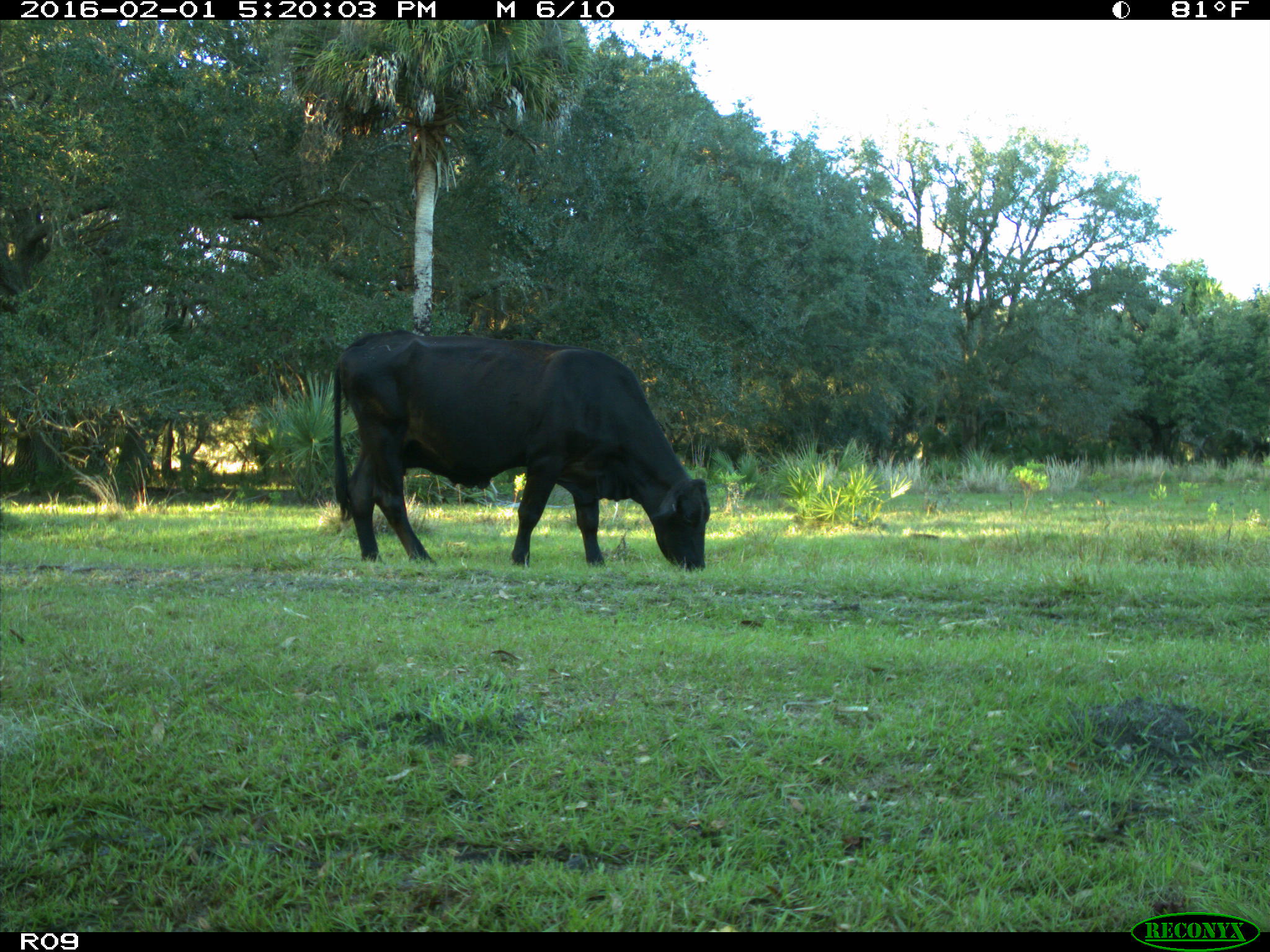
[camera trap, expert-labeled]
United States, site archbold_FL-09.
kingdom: Animalia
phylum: Chordata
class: Mammalia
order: Artiodactyla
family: Bovidae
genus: Bos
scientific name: Bos taurus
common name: domestic cow